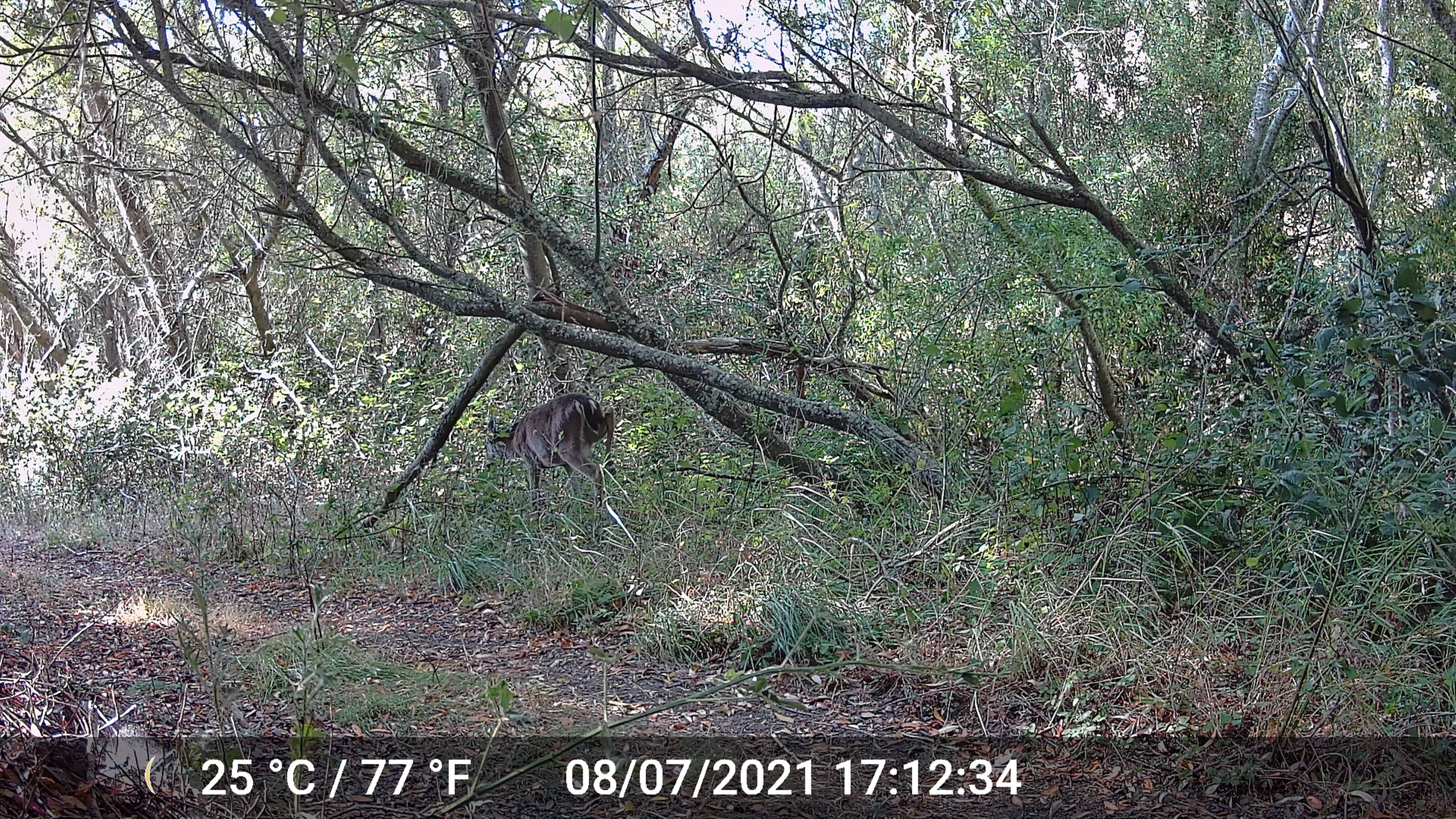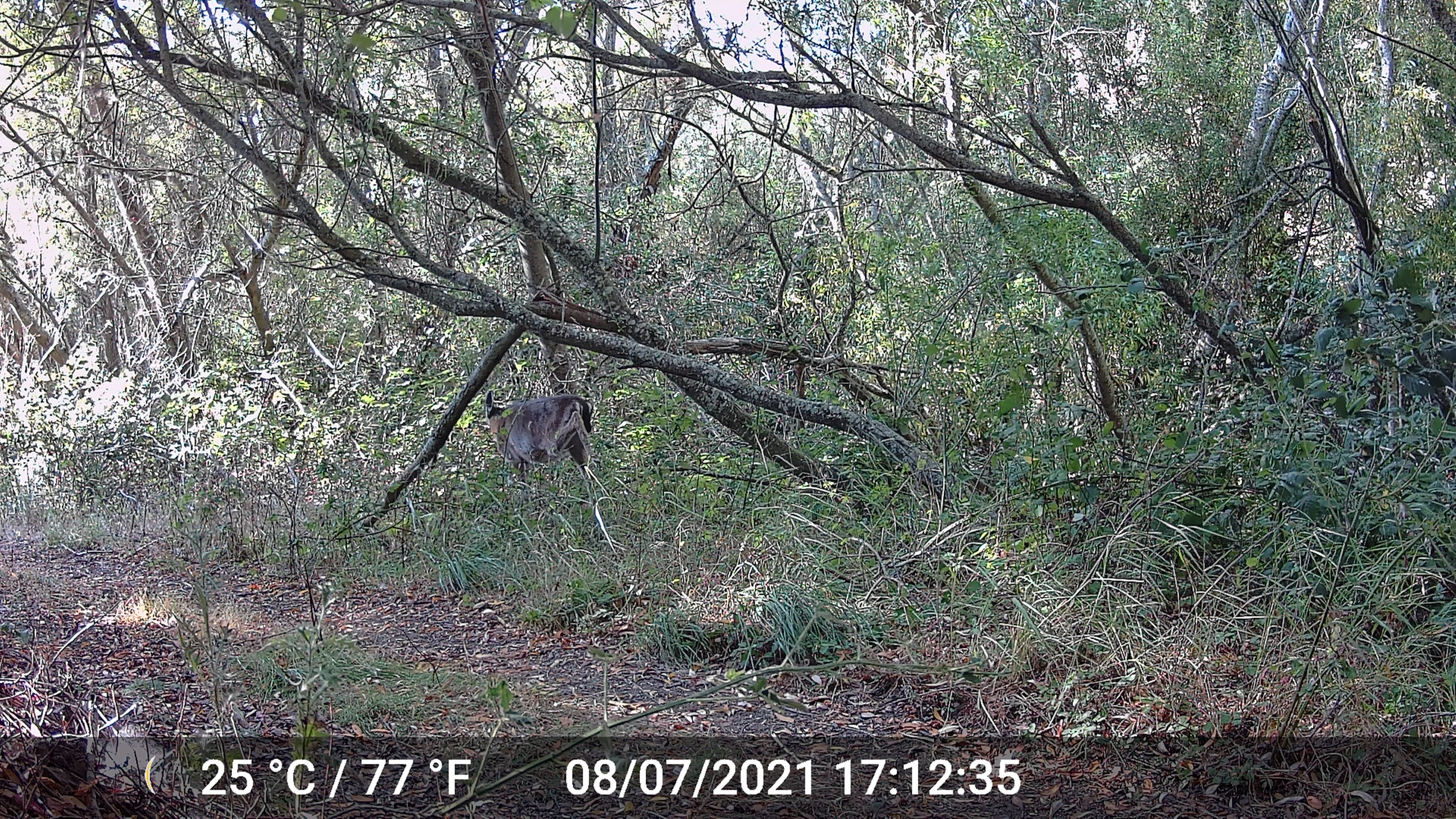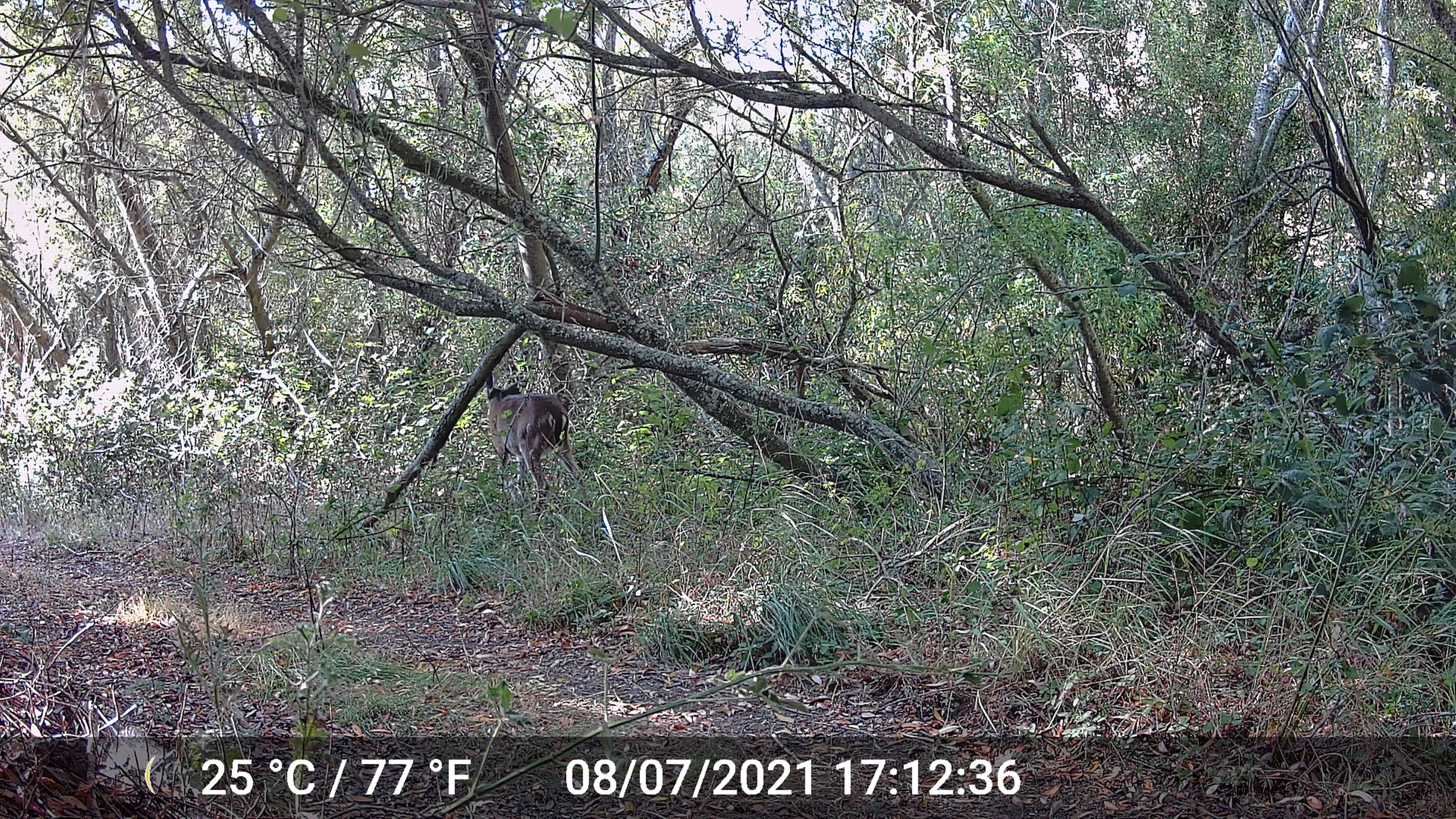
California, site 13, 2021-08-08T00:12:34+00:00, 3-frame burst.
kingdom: Animalia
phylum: Chordata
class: Mammalia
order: Artiodactyla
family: Cervidae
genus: Odocoileus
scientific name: Odocoileus hemionus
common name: mule deer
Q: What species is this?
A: Mule deer (Odocoileus hemionus).